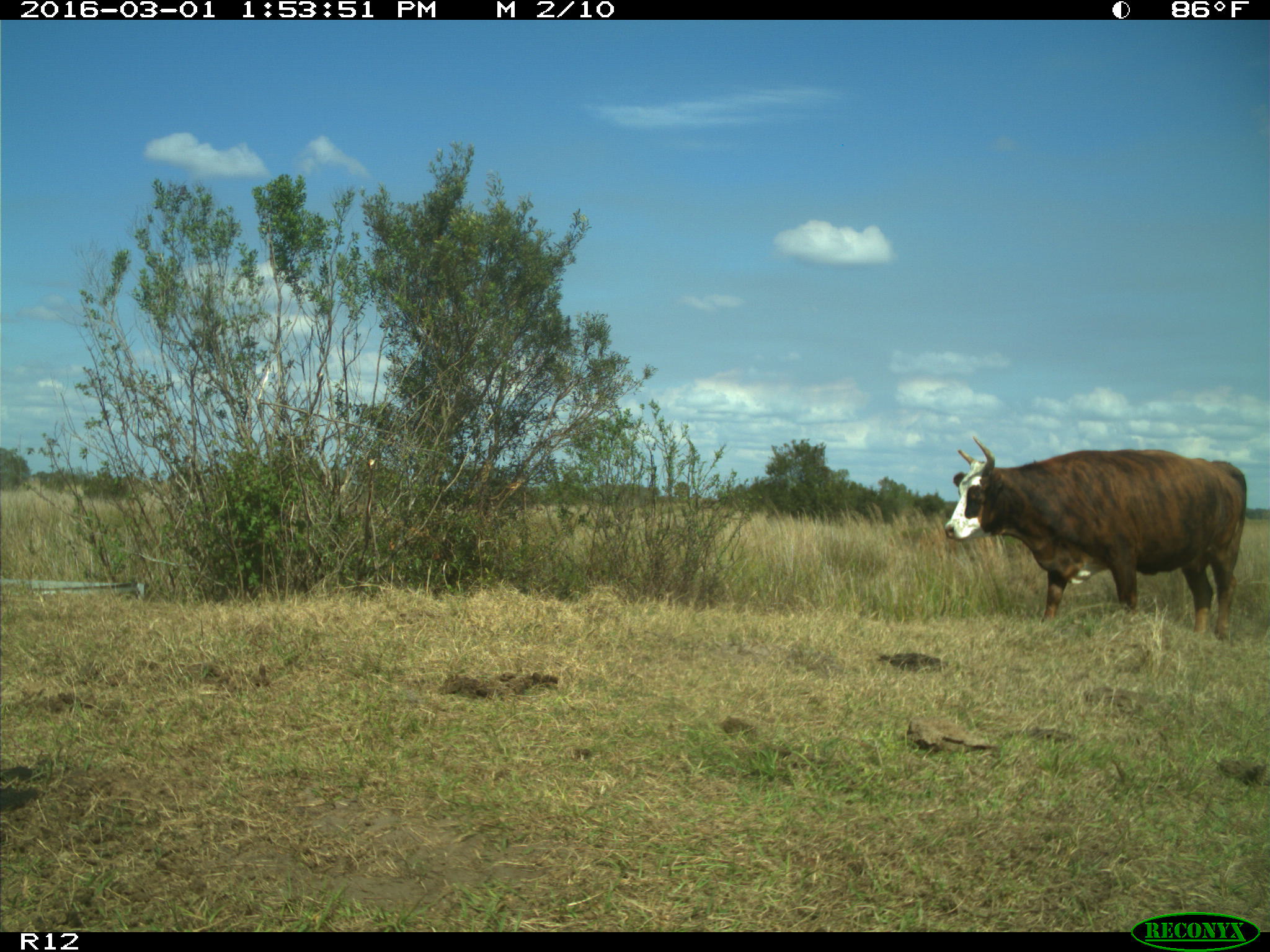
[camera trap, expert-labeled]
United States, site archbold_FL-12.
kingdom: Animalia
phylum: Chordata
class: Mammalia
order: Artiodactyla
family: Bovidae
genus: Bos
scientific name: Bos taurus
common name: domestic cow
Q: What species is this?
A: Bos taurus (domestic cow).